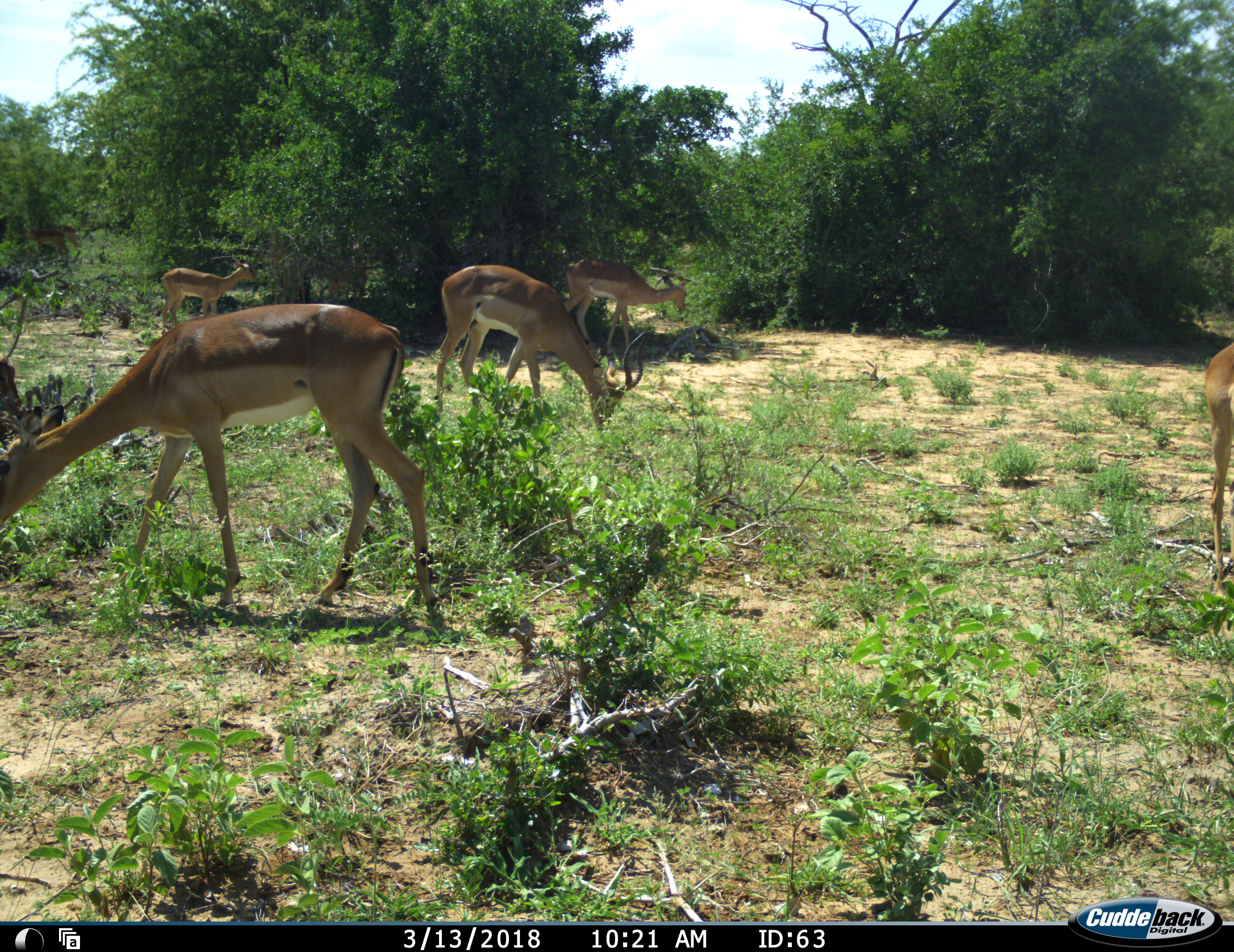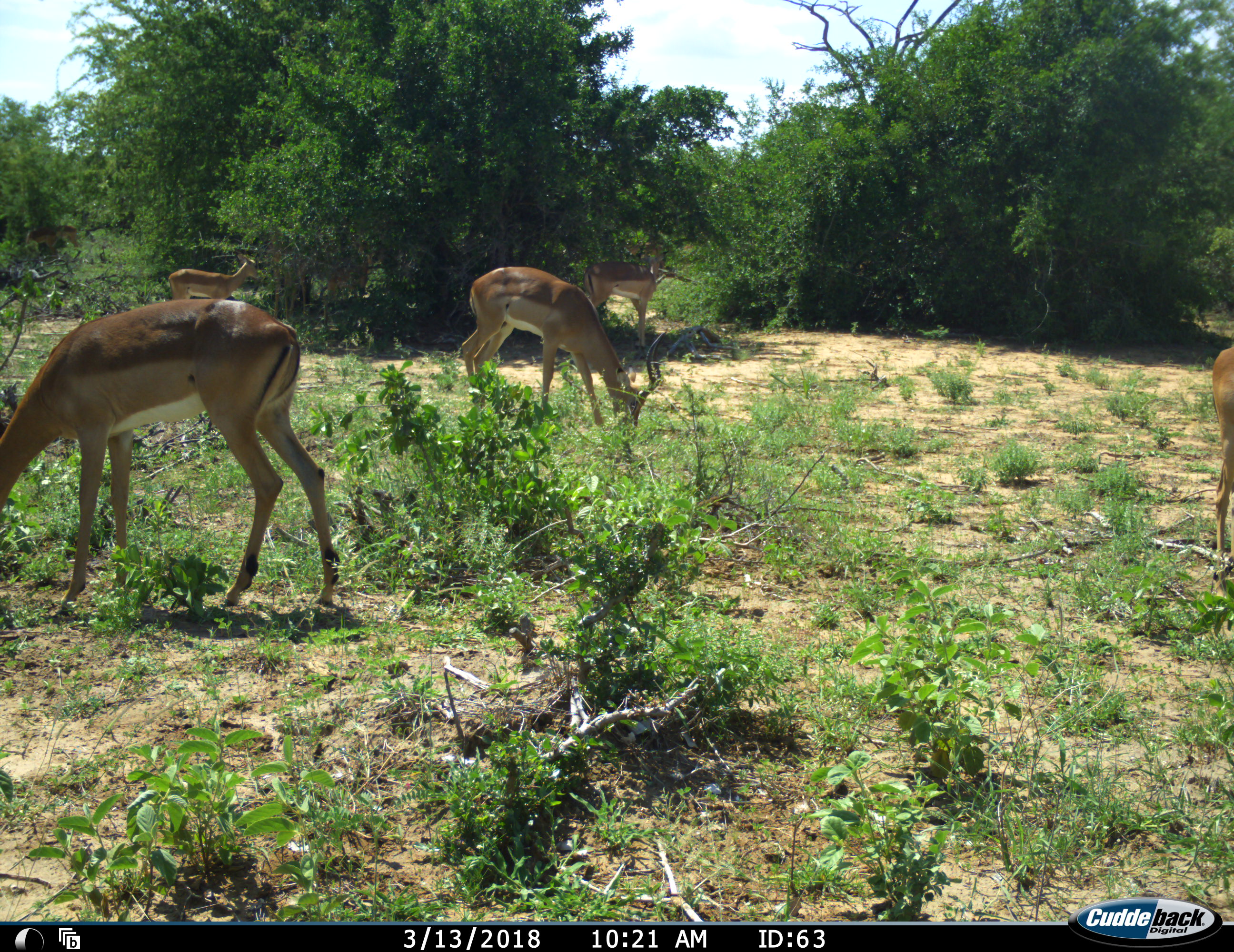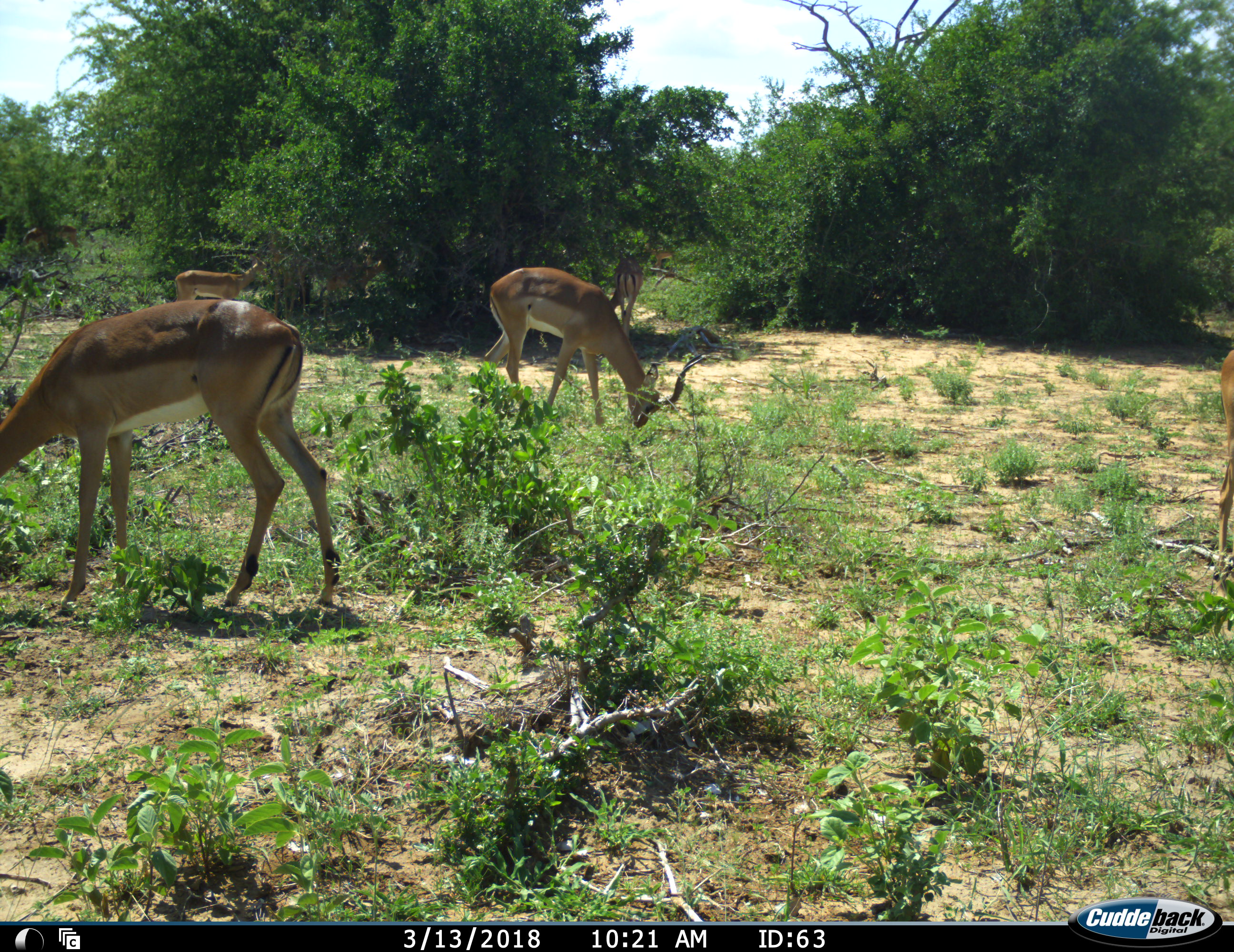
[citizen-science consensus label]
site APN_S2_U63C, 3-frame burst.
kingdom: Animalia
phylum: Chordata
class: Mammalia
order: Artiodactyla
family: Bovidae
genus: Aepyceros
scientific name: Aepyceros melampus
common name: impala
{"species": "impala (Aepyceros melampus)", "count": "5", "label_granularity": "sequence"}